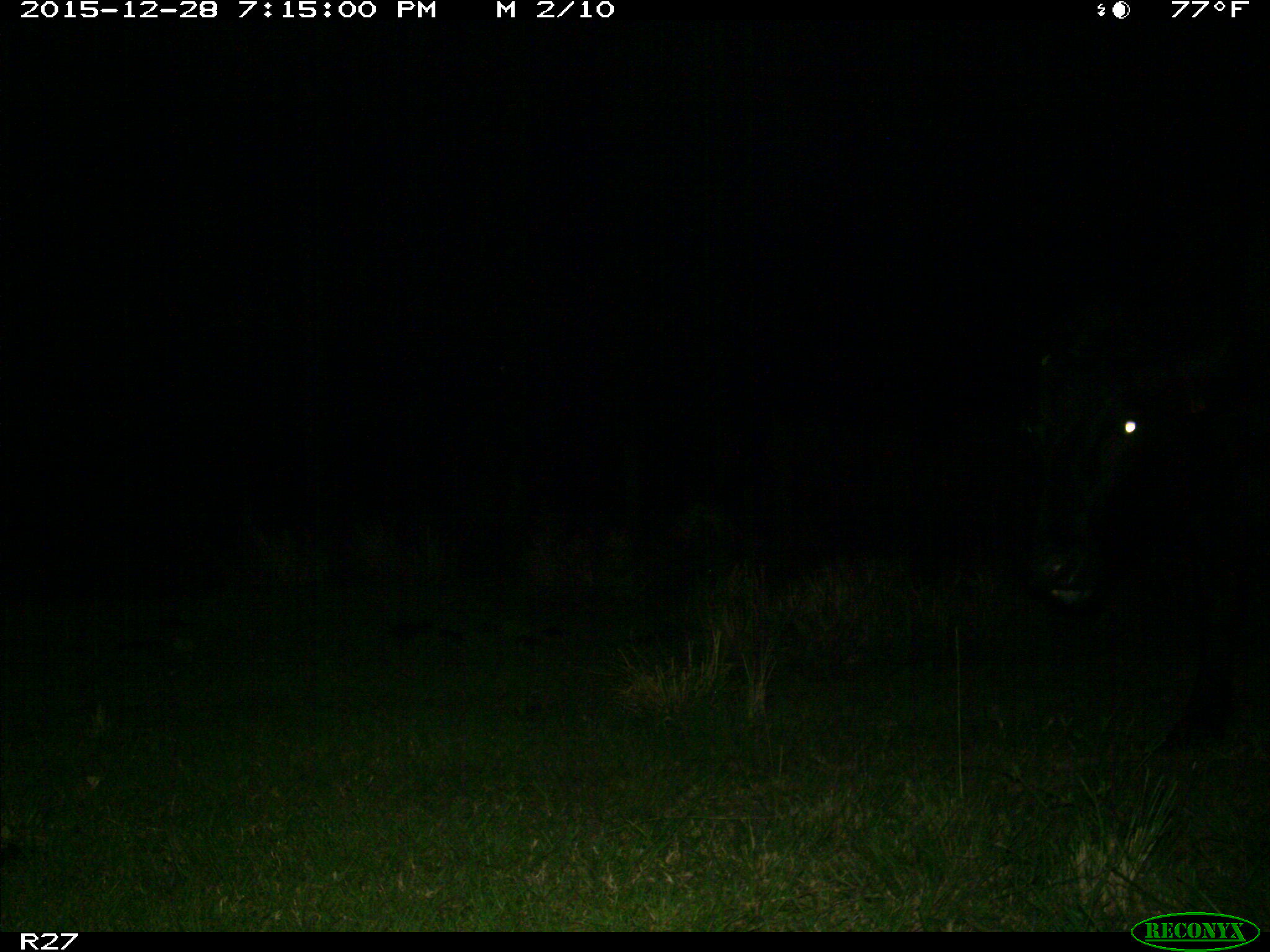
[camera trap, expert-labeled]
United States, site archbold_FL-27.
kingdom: Animalia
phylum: Chordata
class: Mammalia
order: Artiodactyla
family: Bovidae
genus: Bos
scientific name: Bos taurus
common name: domestic cow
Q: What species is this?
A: Bos taurus (domestic cow).